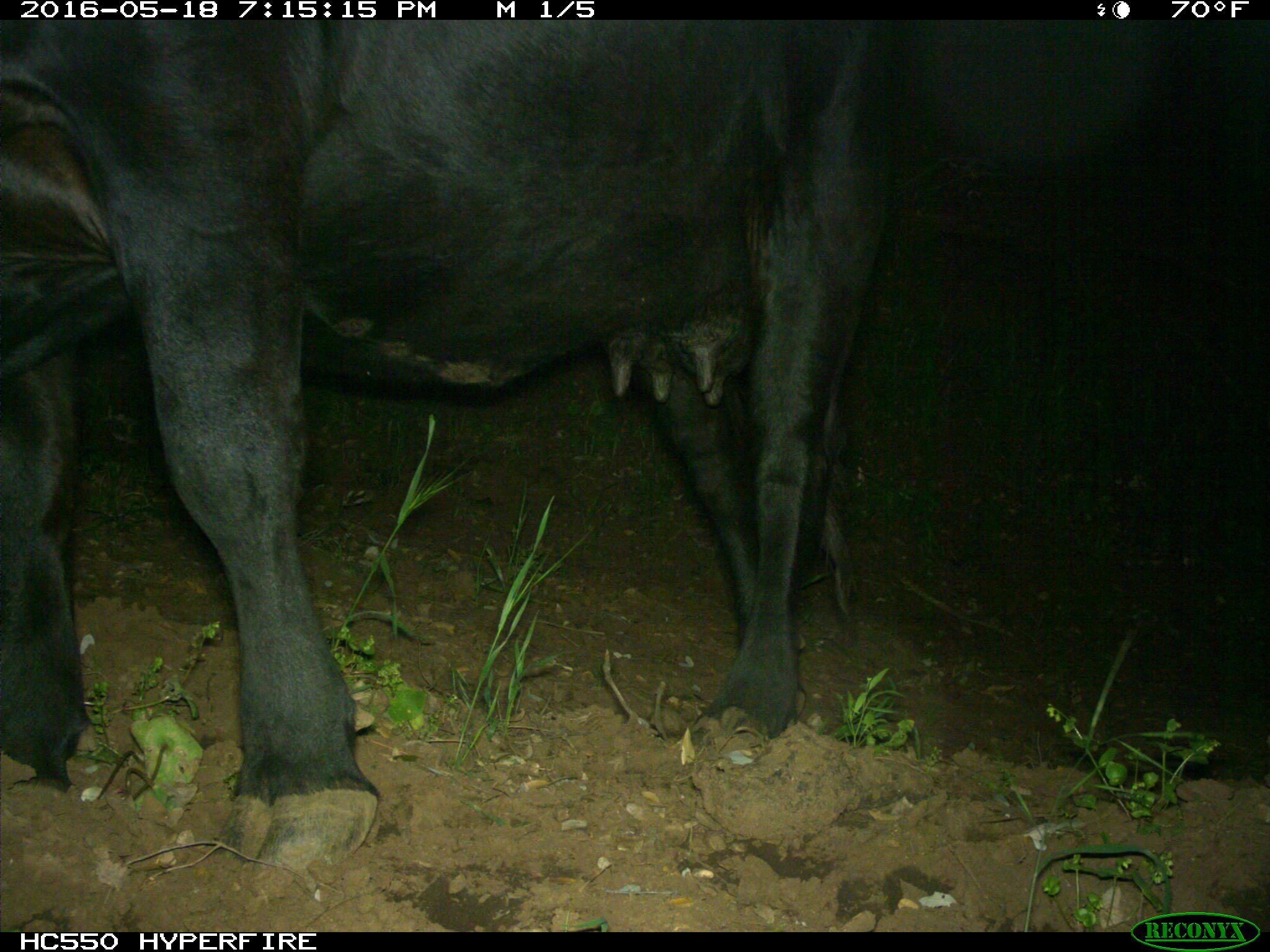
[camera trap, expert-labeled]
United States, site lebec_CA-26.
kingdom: Animalia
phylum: Chordata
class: Mammalia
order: Artiodactyla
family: Bovidae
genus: Bos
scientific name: Bos taurus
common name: domestic cow